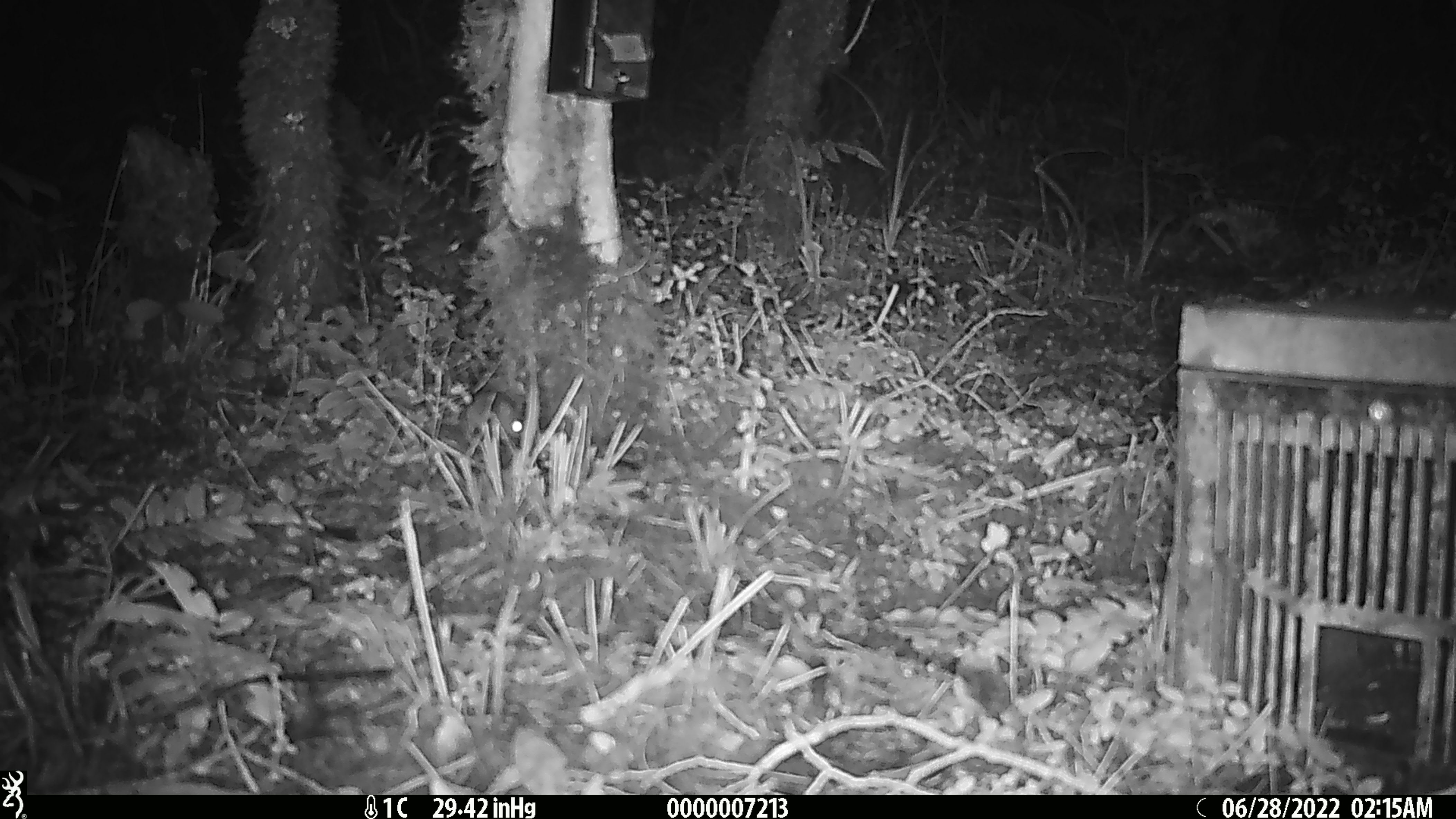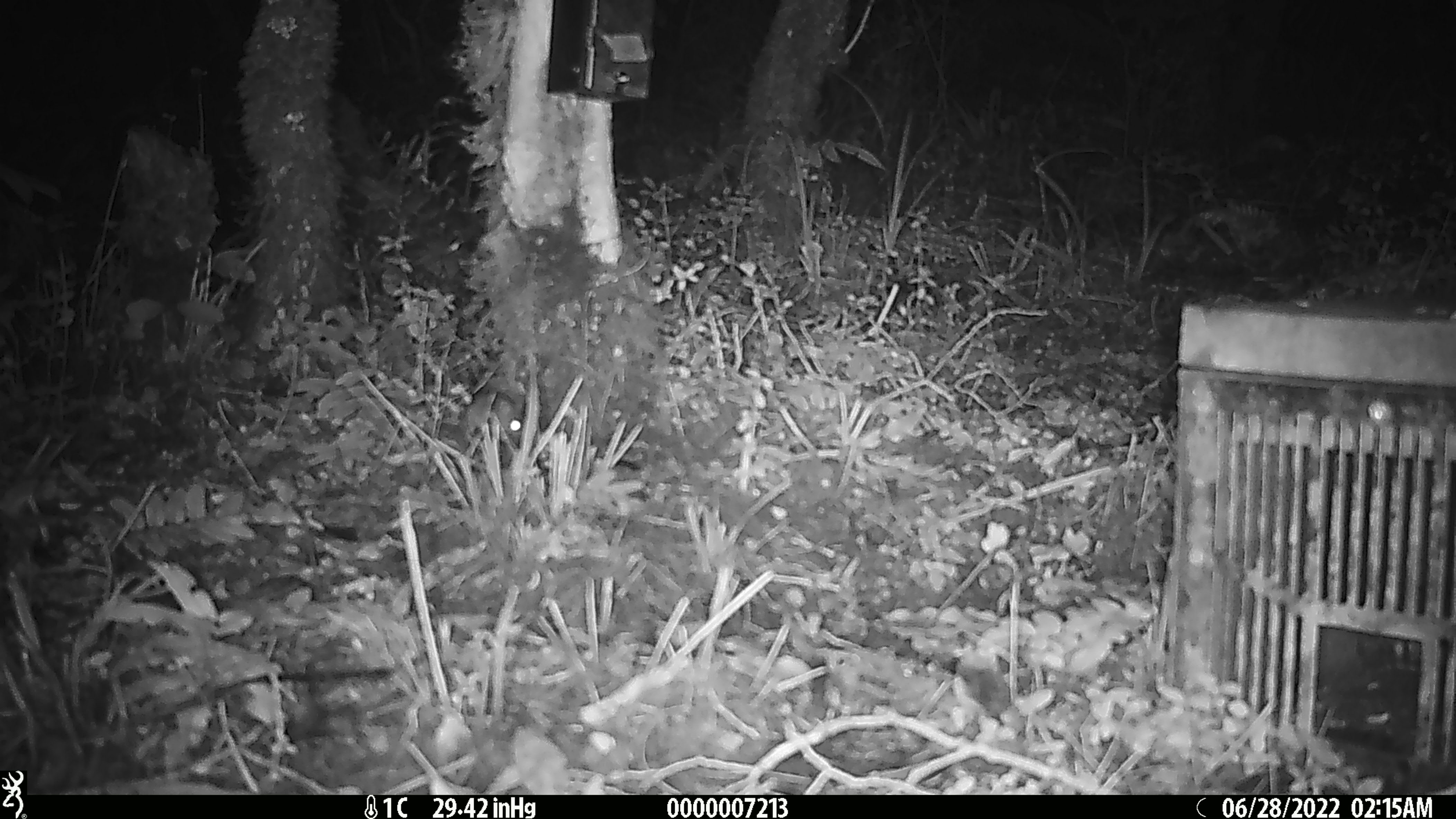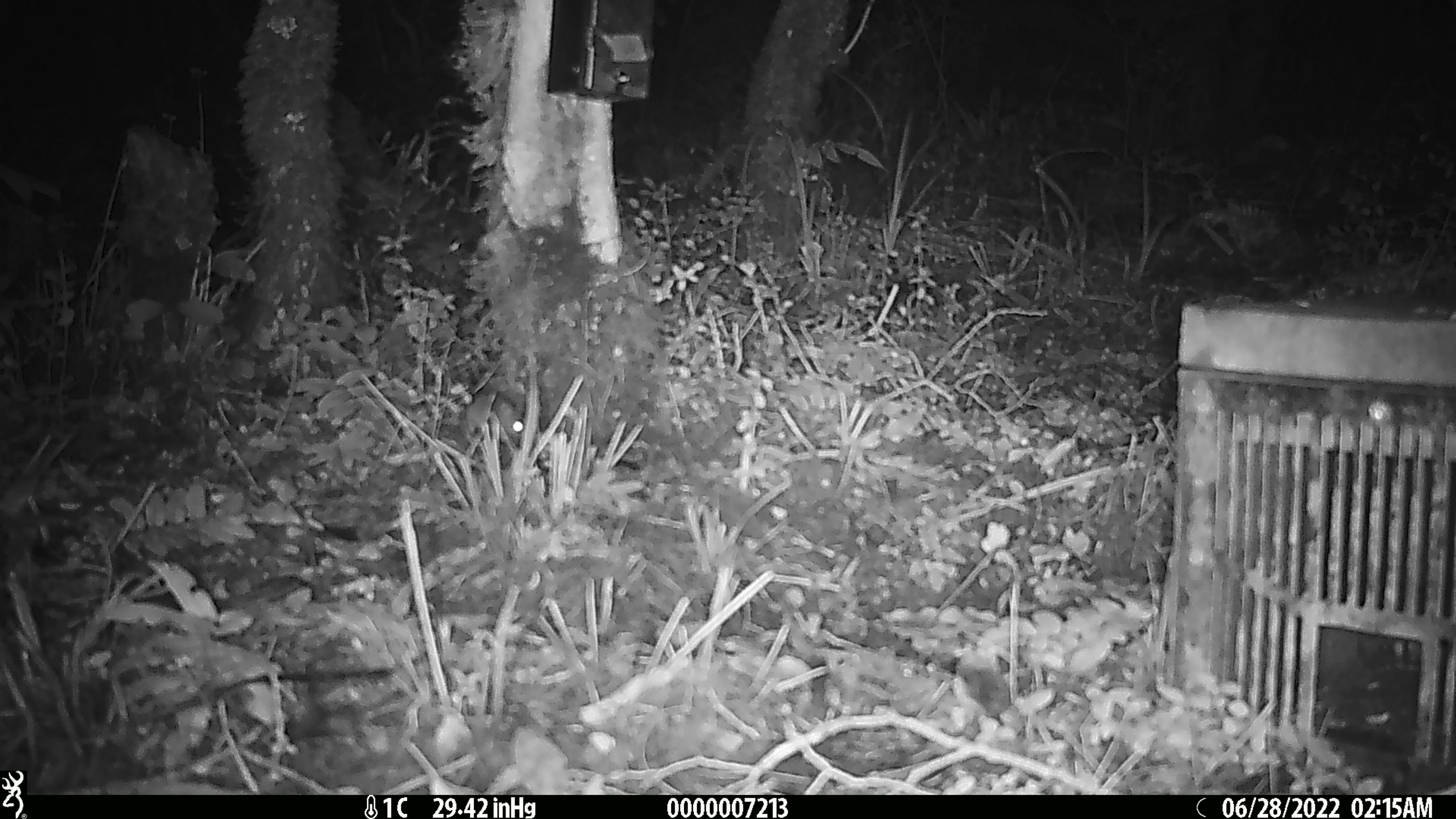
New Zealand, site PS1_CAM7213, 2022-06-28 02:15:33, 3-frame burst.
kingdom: Animalia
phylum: Chordata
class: Mammalia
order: Rodentia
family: Muridae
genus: Mus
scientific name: Mus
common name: mouse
Mouse (Mus).